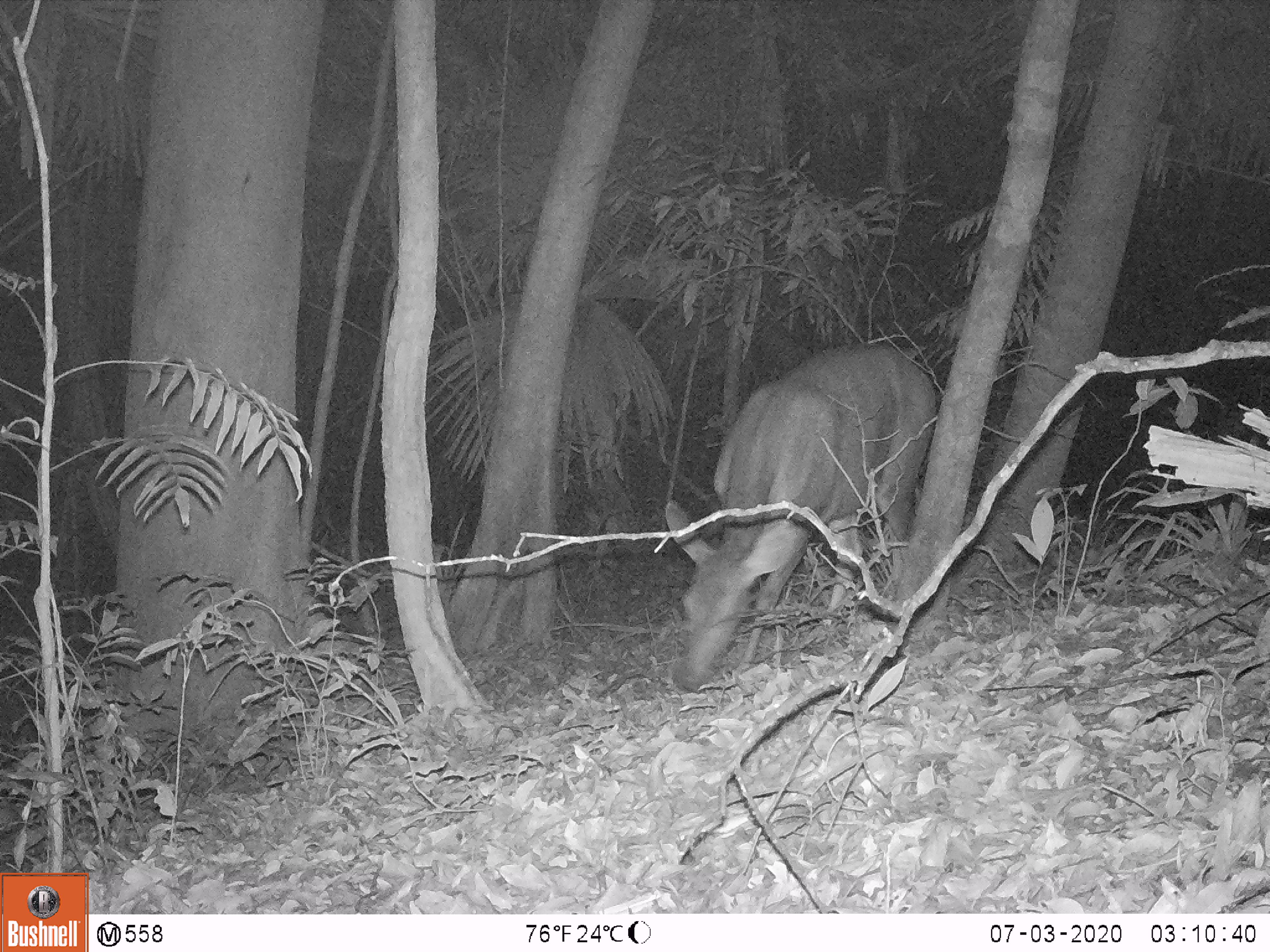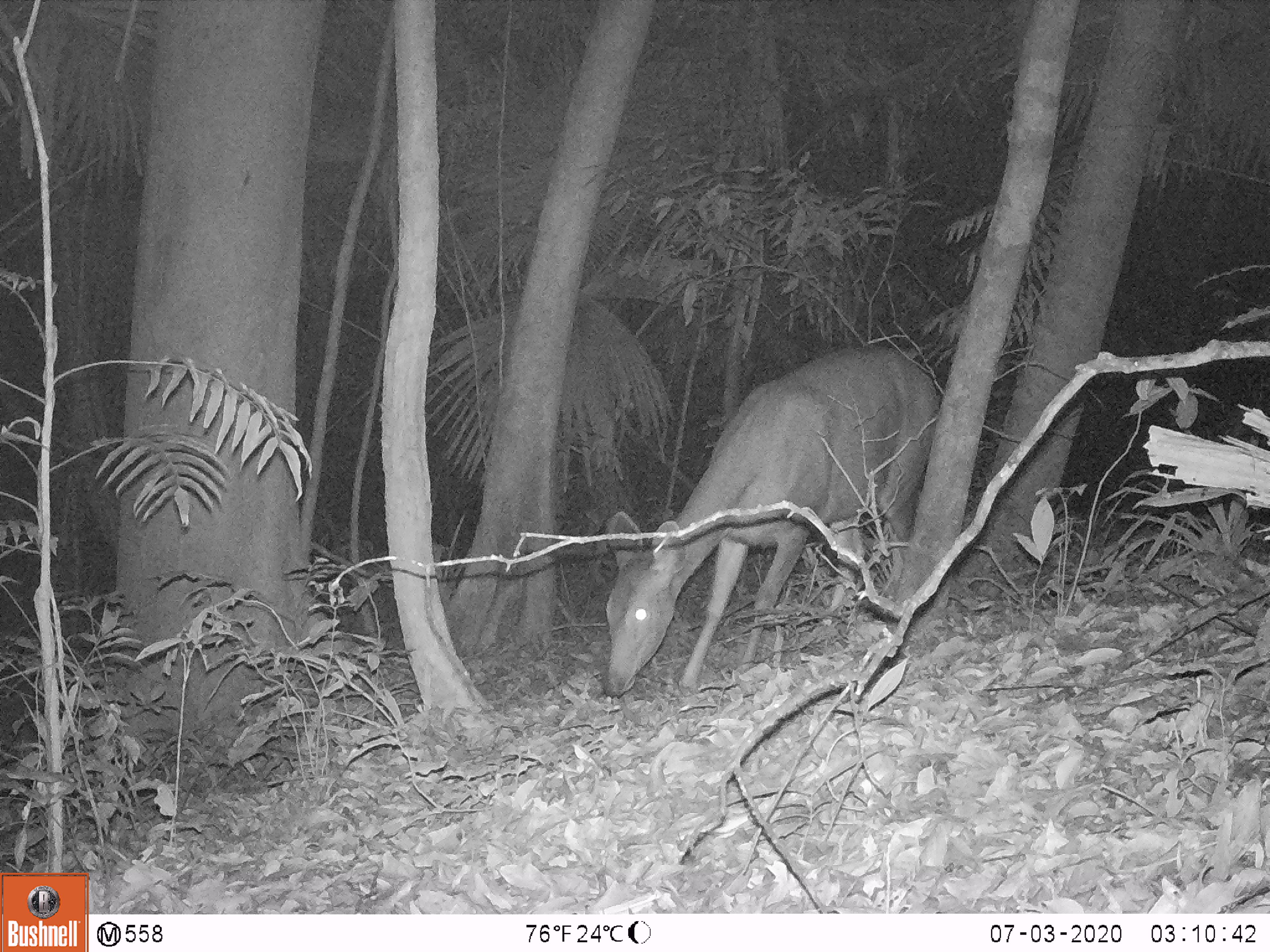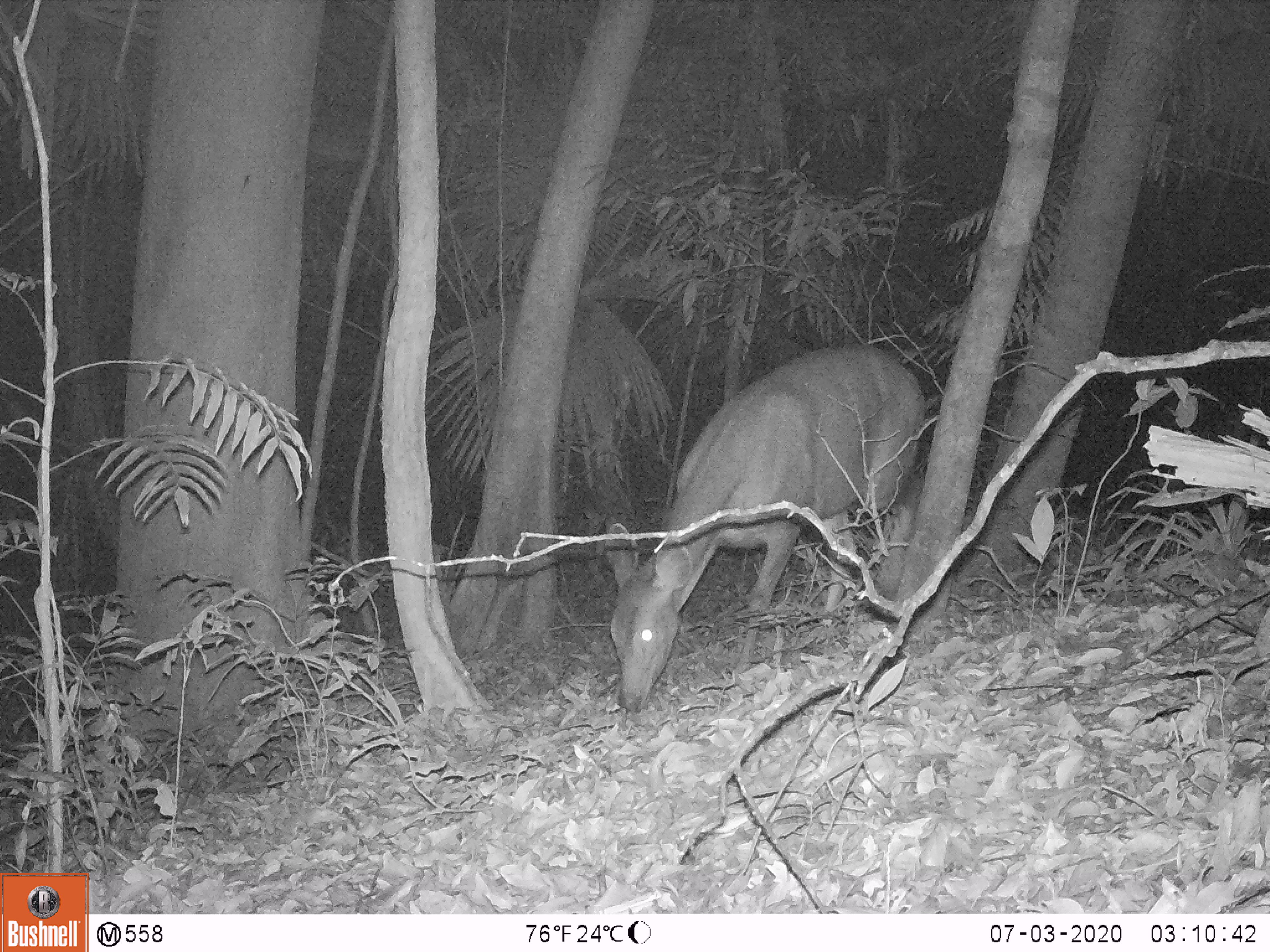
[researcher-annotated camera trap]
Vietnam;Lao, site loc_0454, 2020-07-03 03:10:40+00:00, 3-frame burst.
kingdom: Animalia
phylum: Chordata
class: Mammalia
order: Artiodactyla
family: Cervidae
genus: Rusa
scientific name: Rusa unicolor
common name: sambar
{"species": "sambar (Rusa unicolor)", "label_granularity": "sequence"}